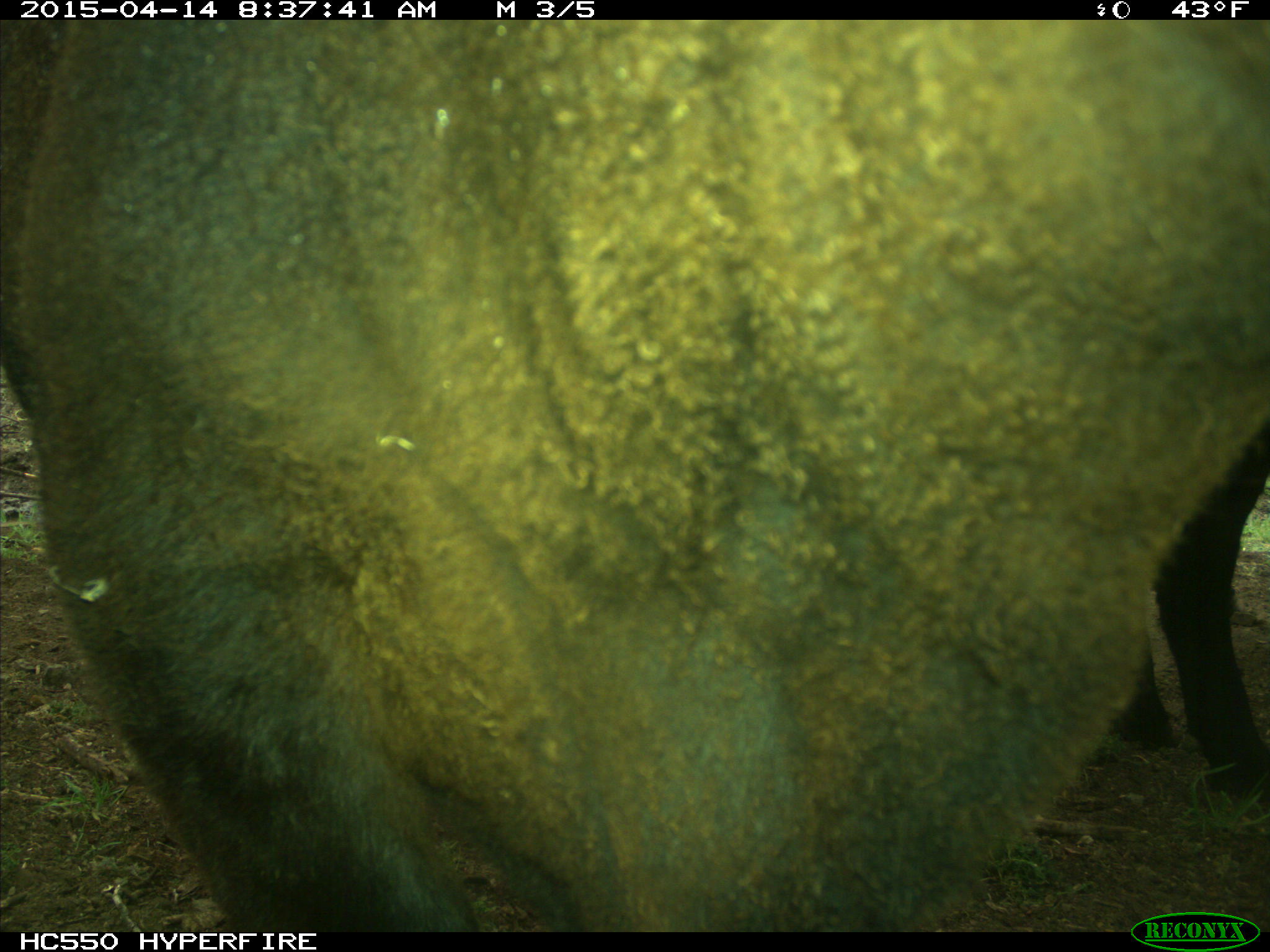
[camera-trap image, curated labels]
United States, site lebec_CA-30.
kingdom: Animalia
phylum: Chordata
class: Mammalia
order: Artiodactyla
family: Bovidae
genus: Bos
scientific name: Bos taurus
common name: domestic cow